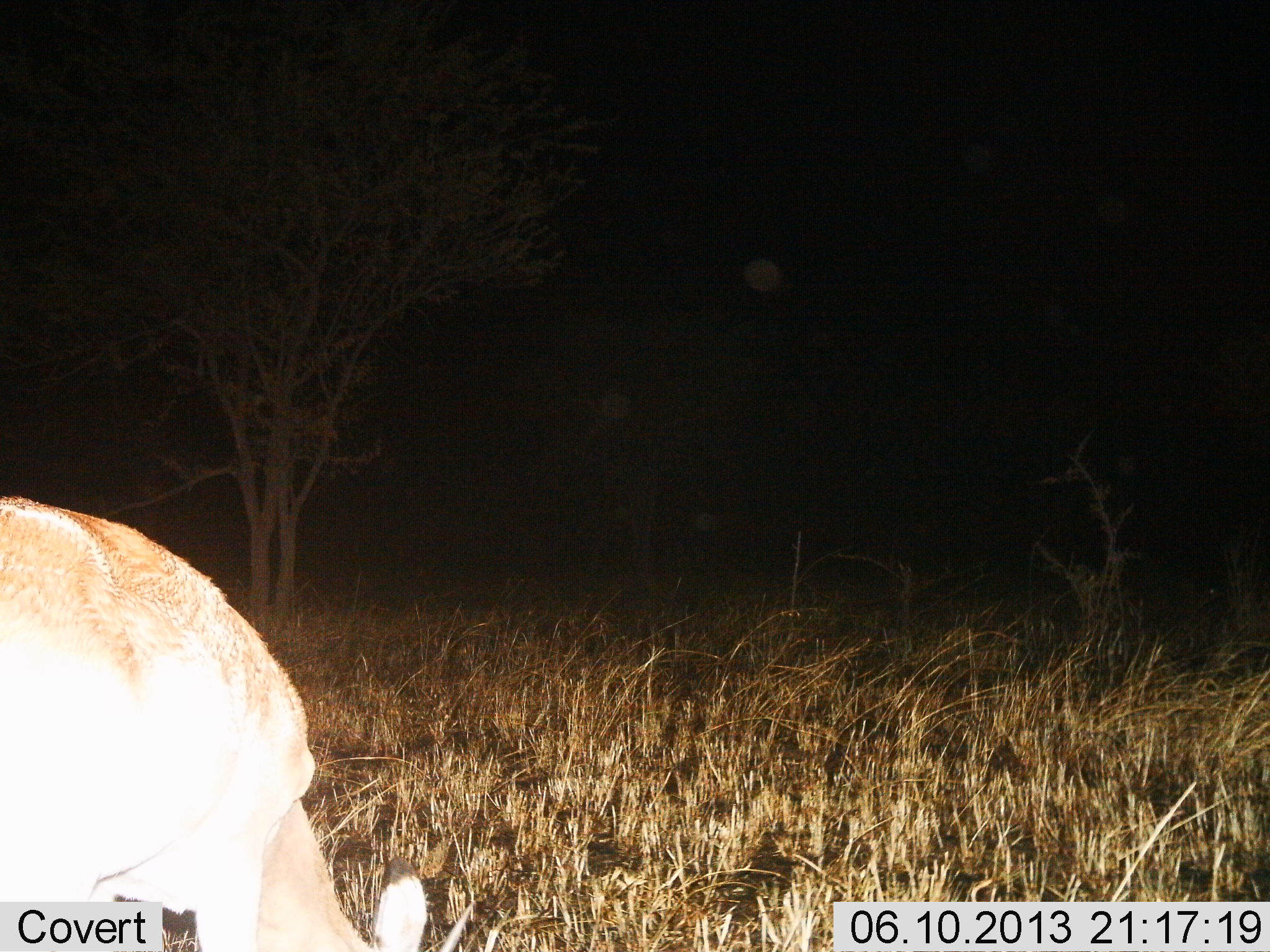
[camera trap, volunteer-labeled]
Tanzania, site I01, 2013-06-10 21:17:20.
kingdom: Animalia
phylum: Chordata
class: Mammalia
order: Artiodactyla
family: Bovidae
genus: Aepyceros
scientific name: Aepyceros melampus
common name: impala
Impala (Aepyceros melampus), count 1. Behavior (volunteer vote fractions): standing 25%, resting 0%, moving 0%, interacting 0%. Young present (vote fraction): 0%. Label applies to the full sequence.